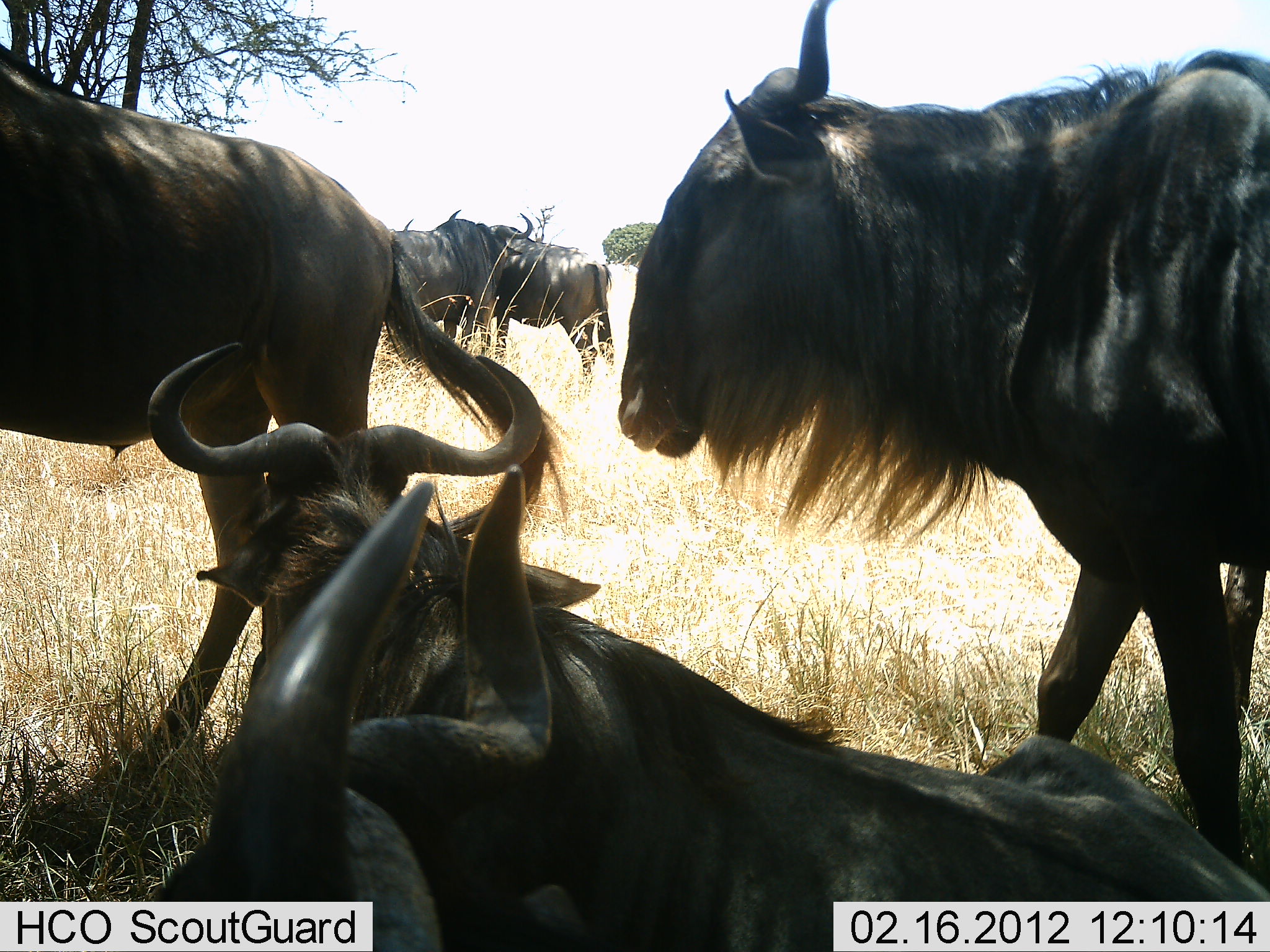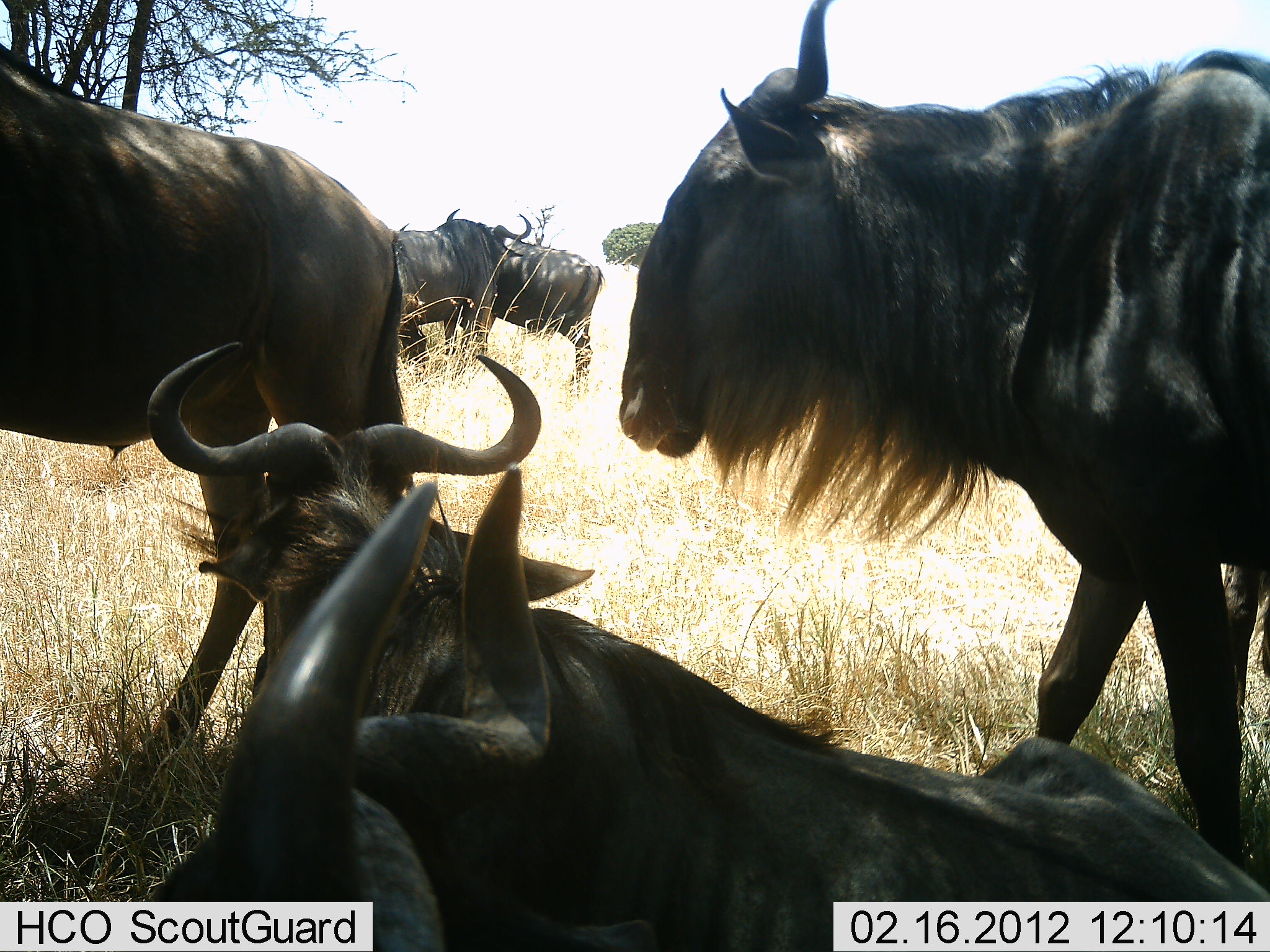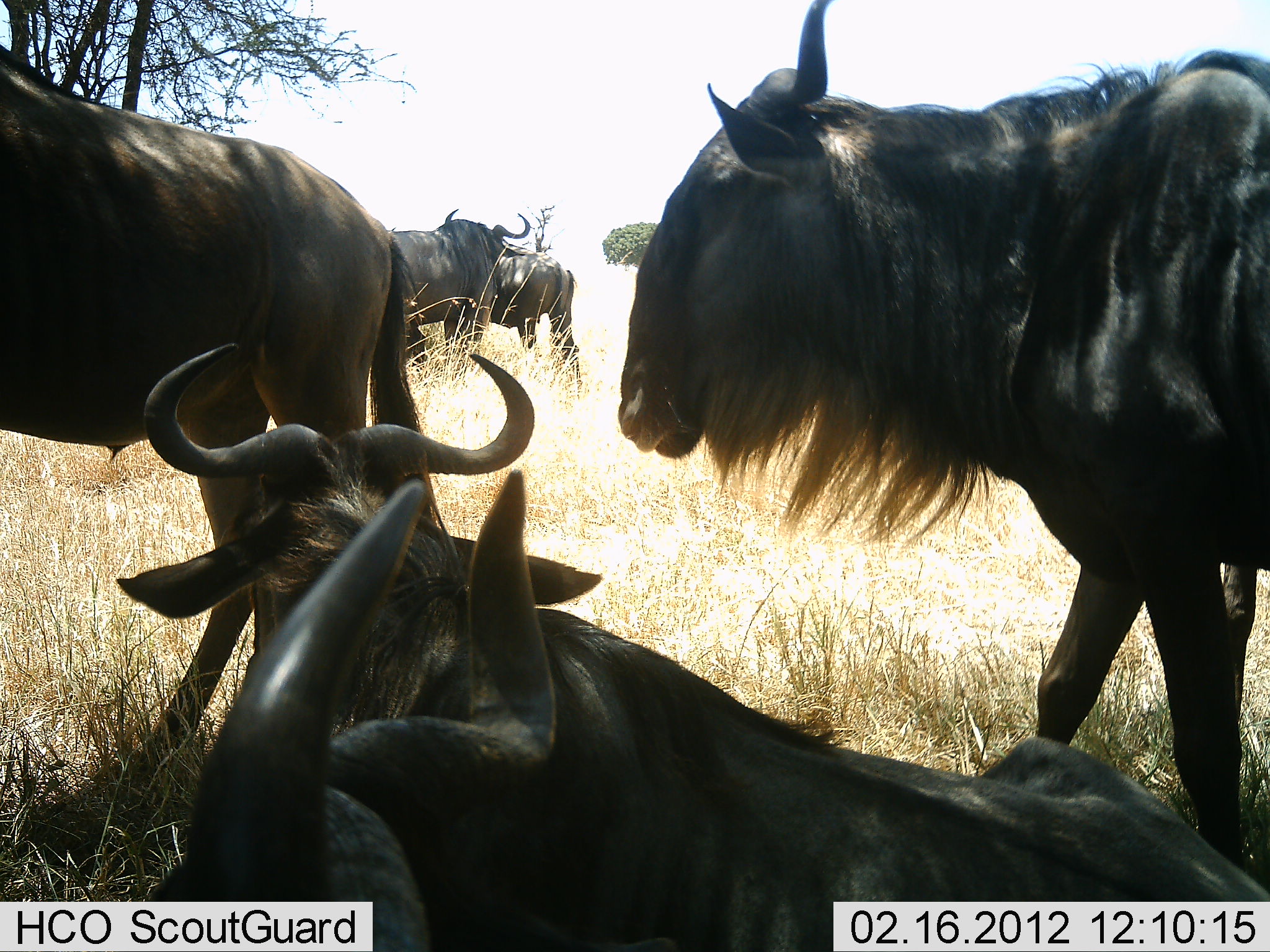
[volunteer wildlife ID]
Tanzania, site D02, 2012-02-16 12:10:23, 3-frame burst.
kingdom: Animalia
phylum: Chordata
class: Mammalia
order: Artiodactyla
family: Bovidae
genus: Connochaetes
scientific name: Connochaetes taurinus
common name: blue wildebeest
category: wildebeest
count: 6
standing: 87%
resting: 96%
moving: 17%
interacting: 4%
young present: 0%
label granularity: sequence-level